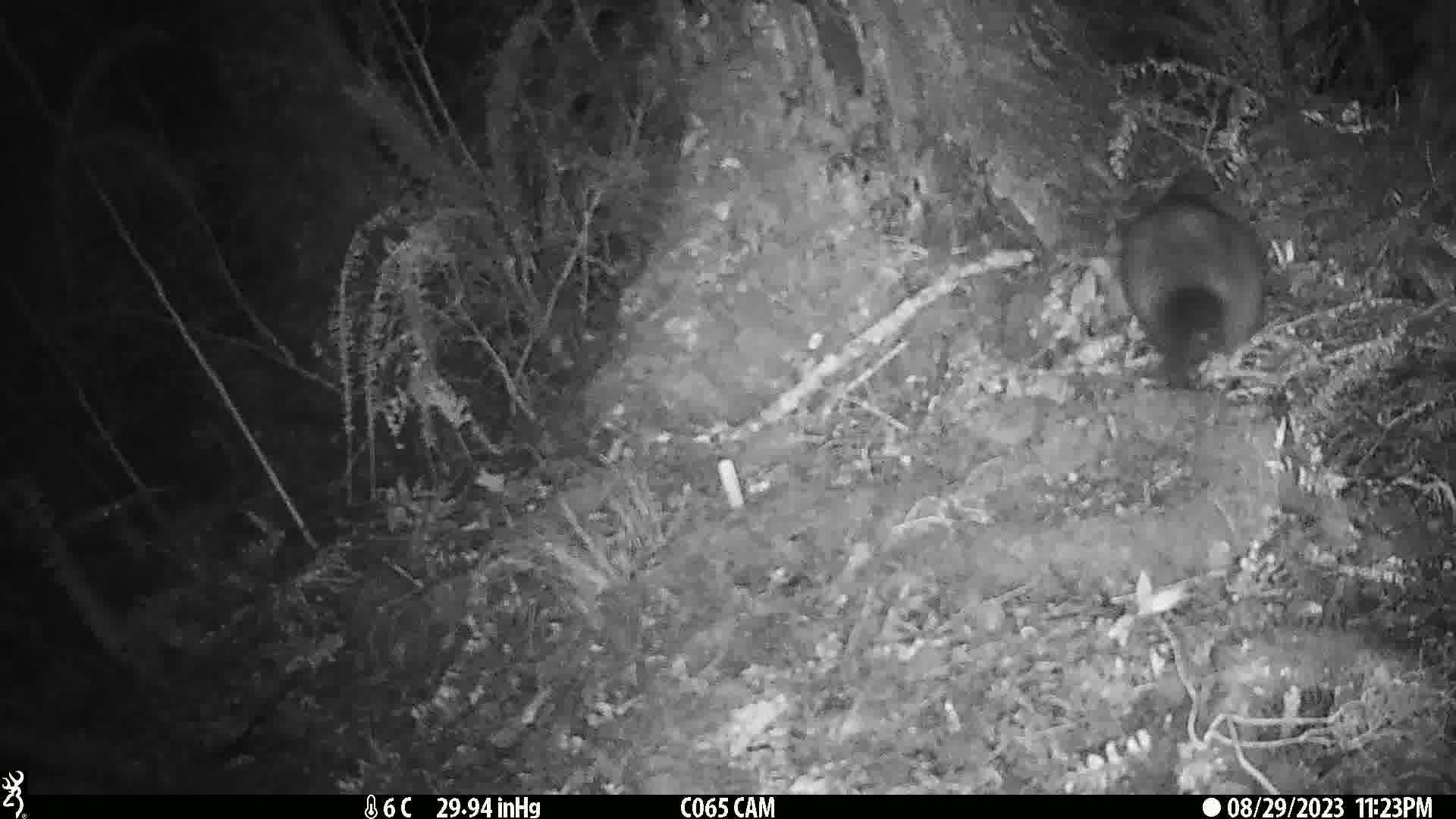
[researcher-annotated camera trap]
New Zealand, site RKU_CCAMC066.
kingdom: Animalia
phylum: Chordata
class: Mammalia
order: Diprotodontia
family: Phalangeridae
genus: Trichosurus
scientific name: Trichosurus vulpecula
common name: common brushtail possum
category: possum